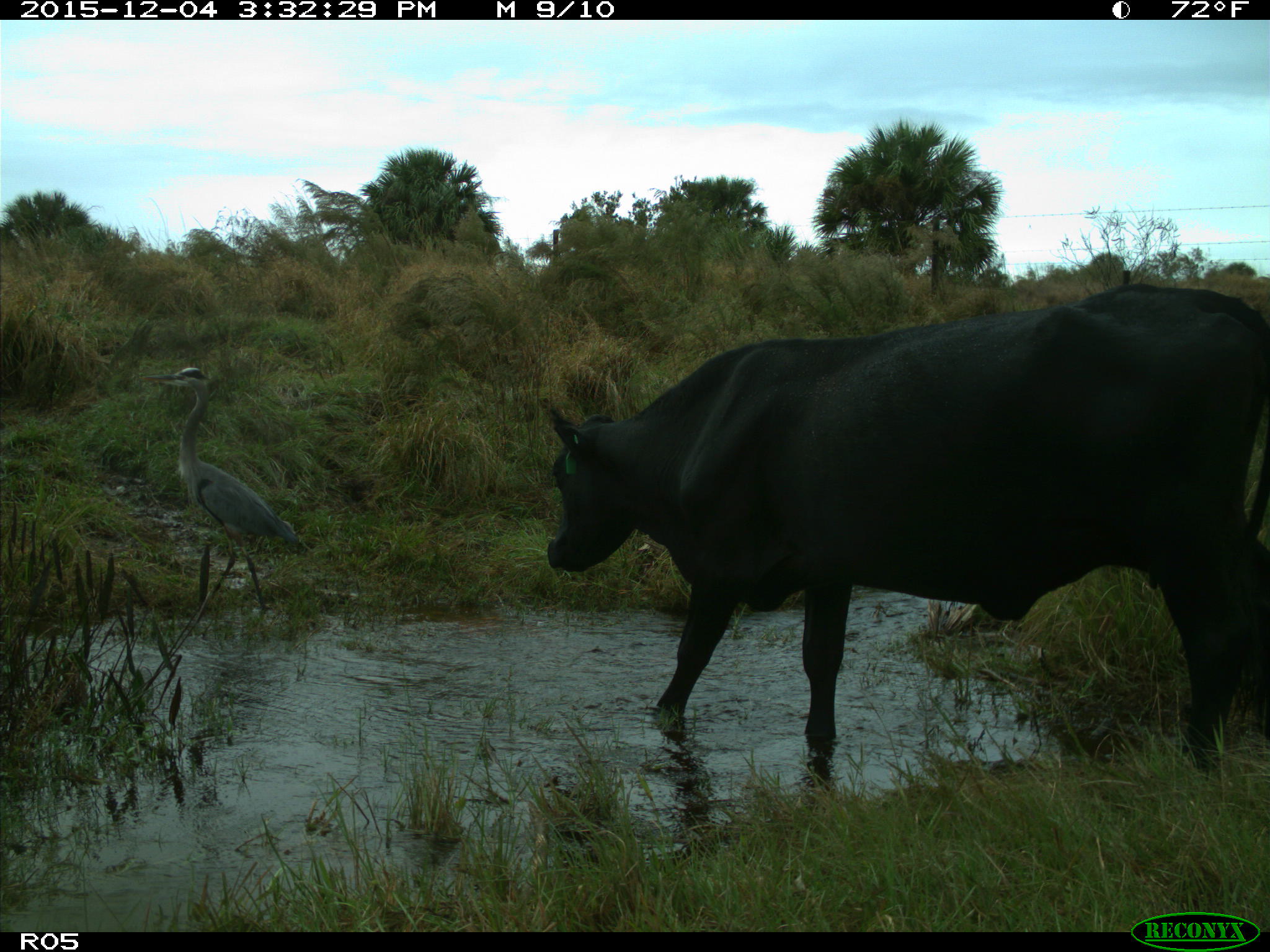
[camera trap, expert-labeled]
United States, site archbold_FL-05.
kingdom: Animalia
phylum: Chordata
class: Mammalia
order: Artiodactyla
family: Bovidae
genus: Bos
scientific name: Bos taurus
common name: domestic cow